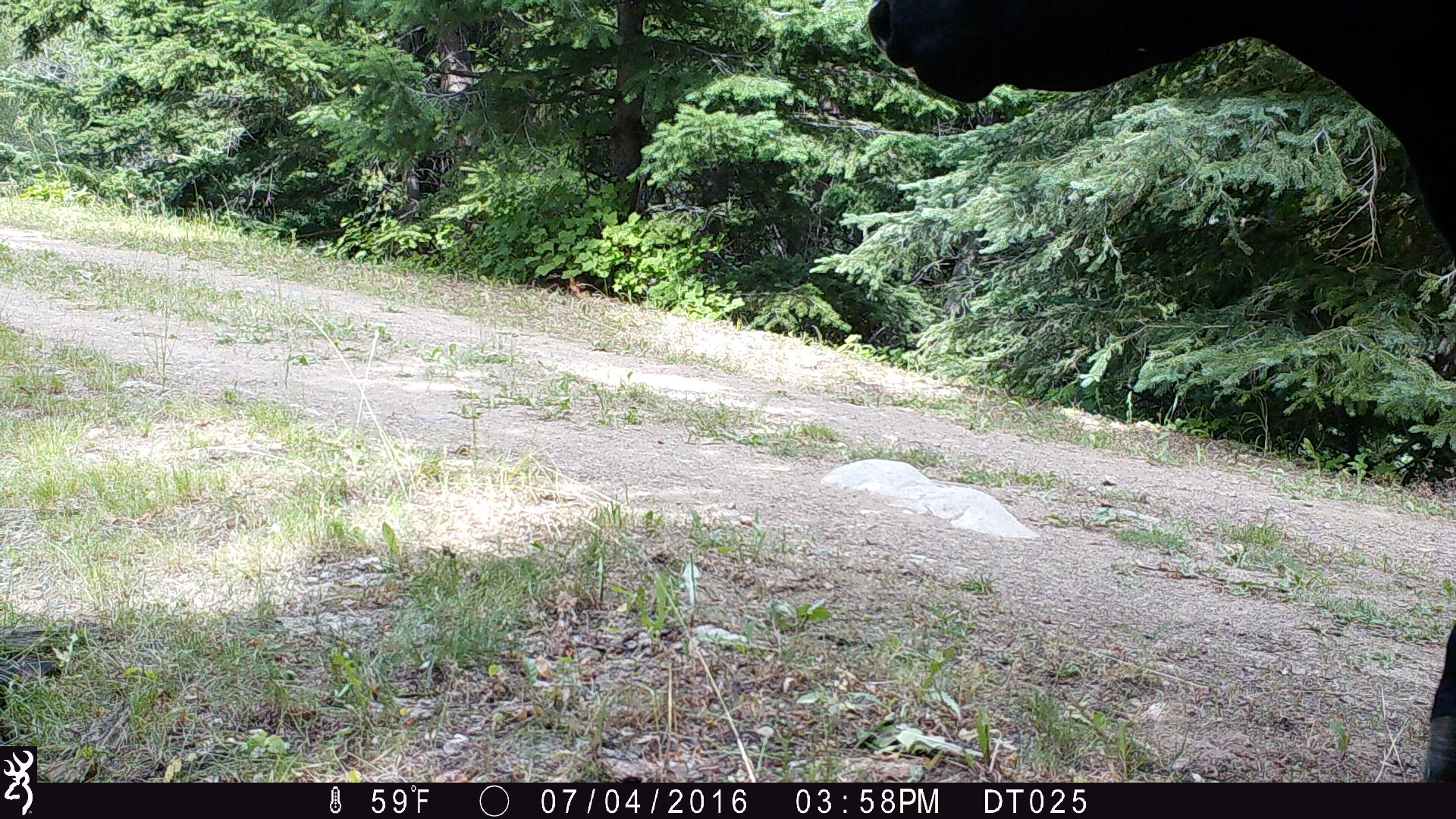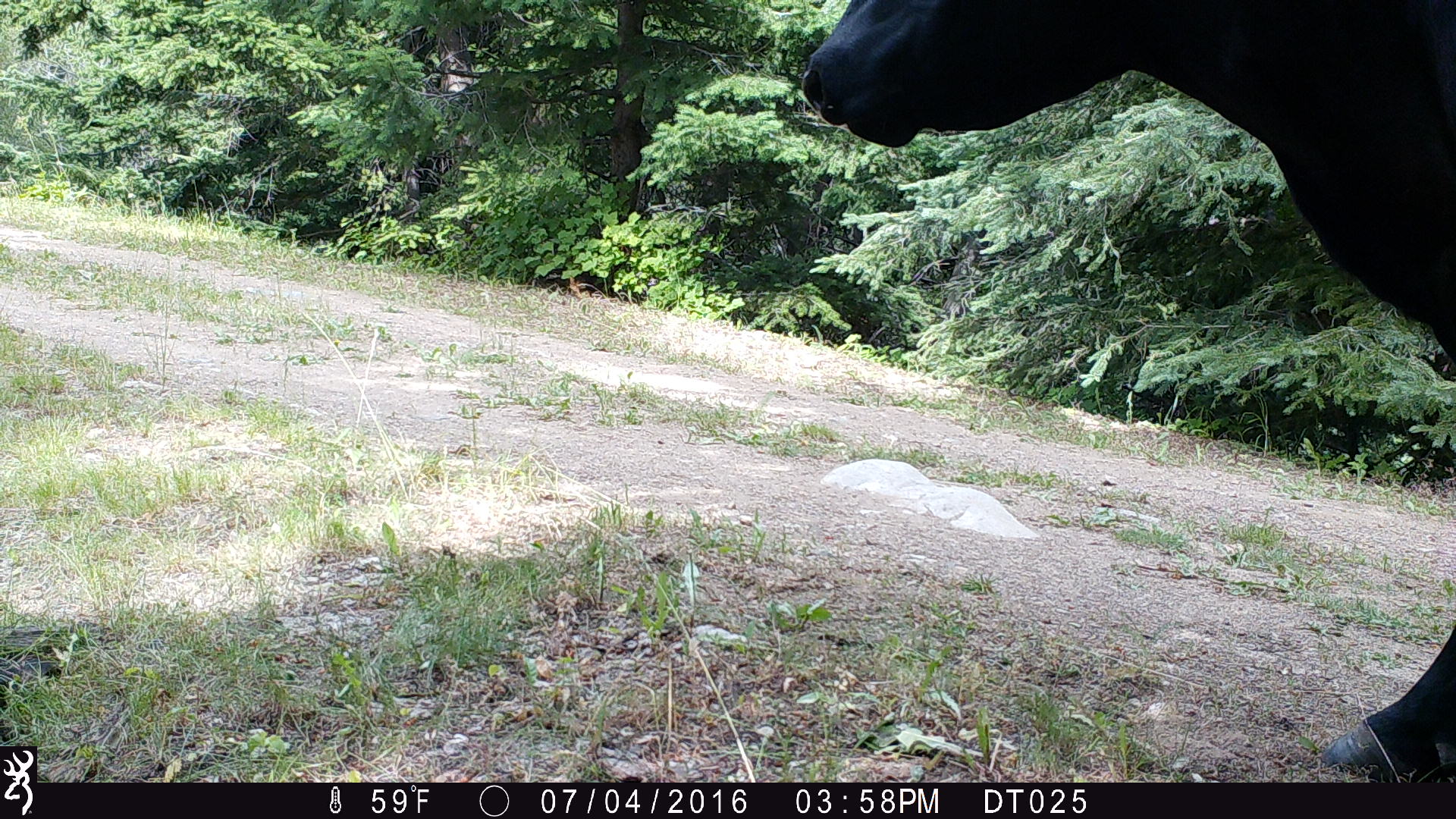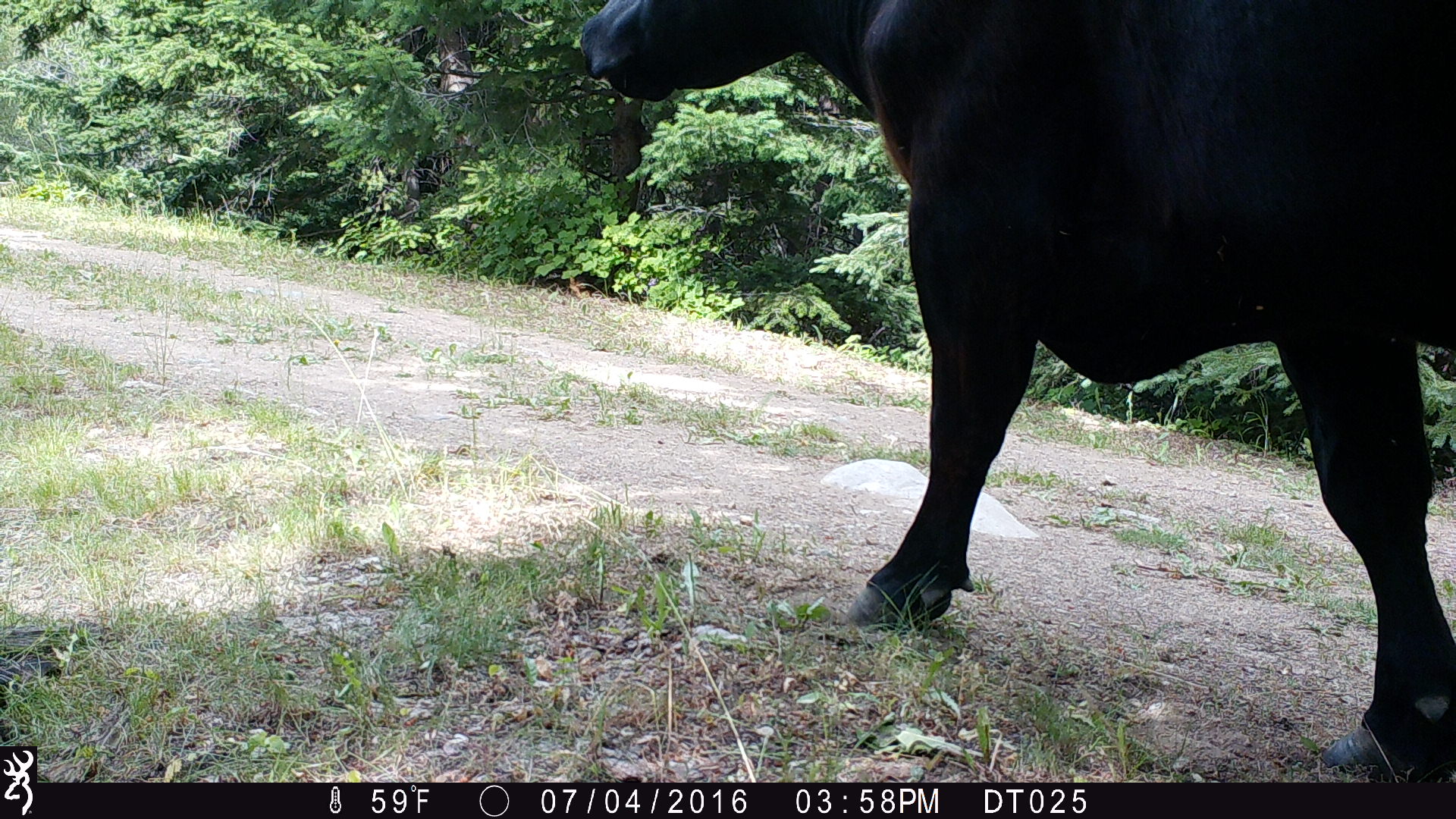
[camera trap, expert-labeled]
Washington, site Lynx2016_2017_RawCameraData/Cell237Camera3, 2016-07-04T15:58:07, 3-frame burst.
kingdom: Animalia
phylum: Chordata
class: Mammalia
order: Artiodactyla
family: Bovidae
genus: Bos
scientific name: Bos taurus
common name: domestic cattle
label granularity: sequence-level